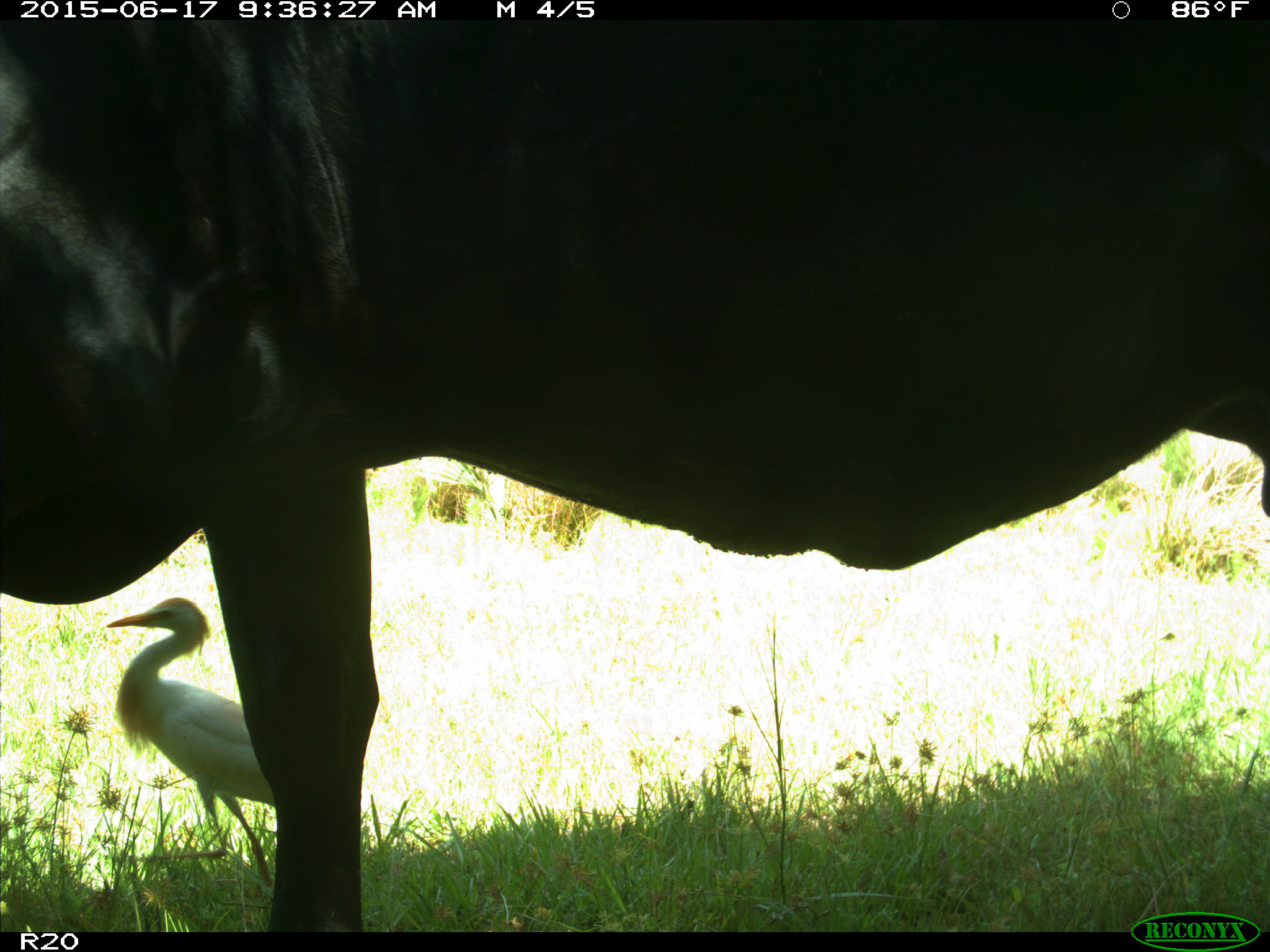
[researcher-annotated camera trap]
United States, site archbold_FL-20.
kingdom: Animalia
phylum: Chordata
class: Mammalia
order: Artiodactyla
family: Bovidae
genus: Bos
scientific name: Bos taurus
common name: domestic cow